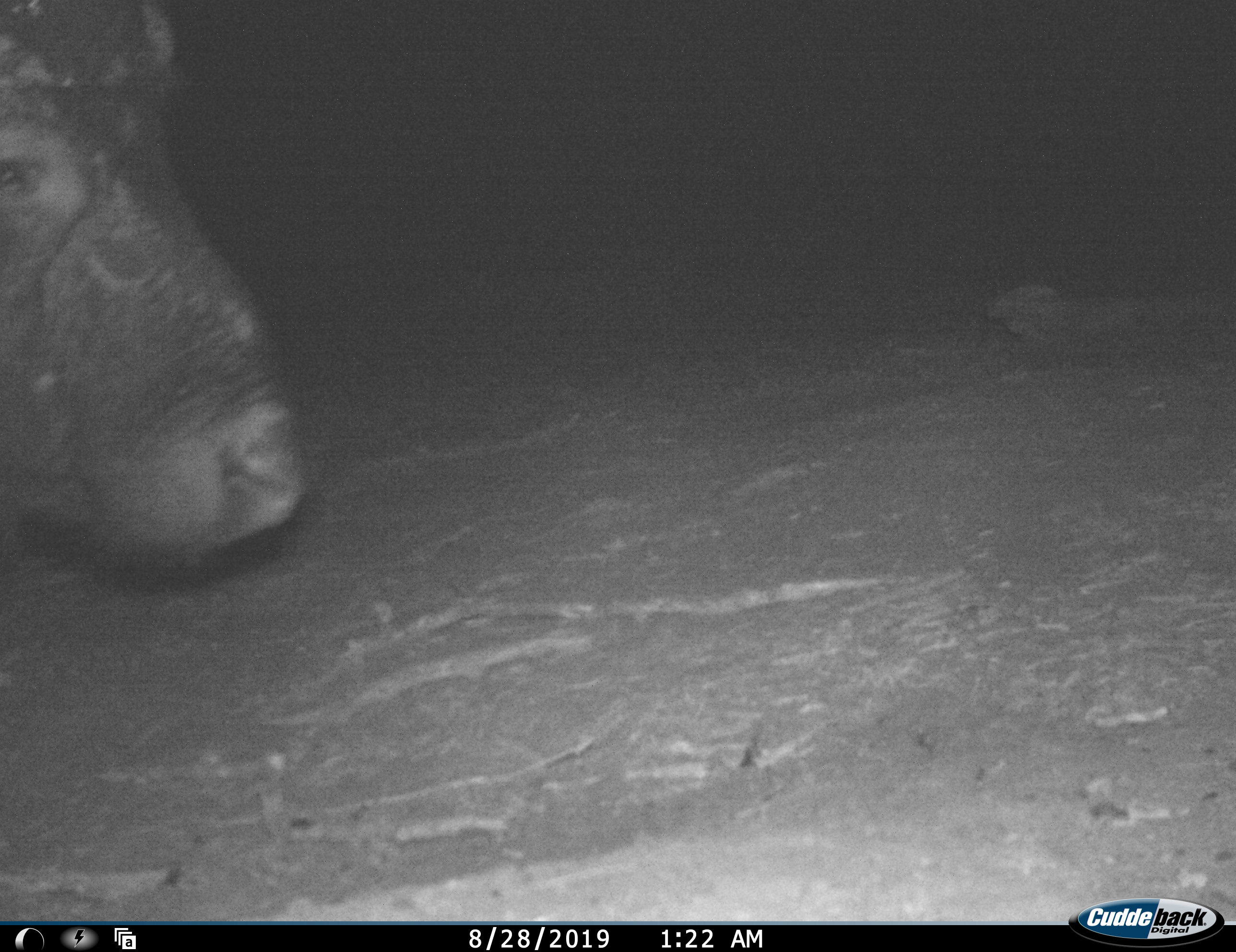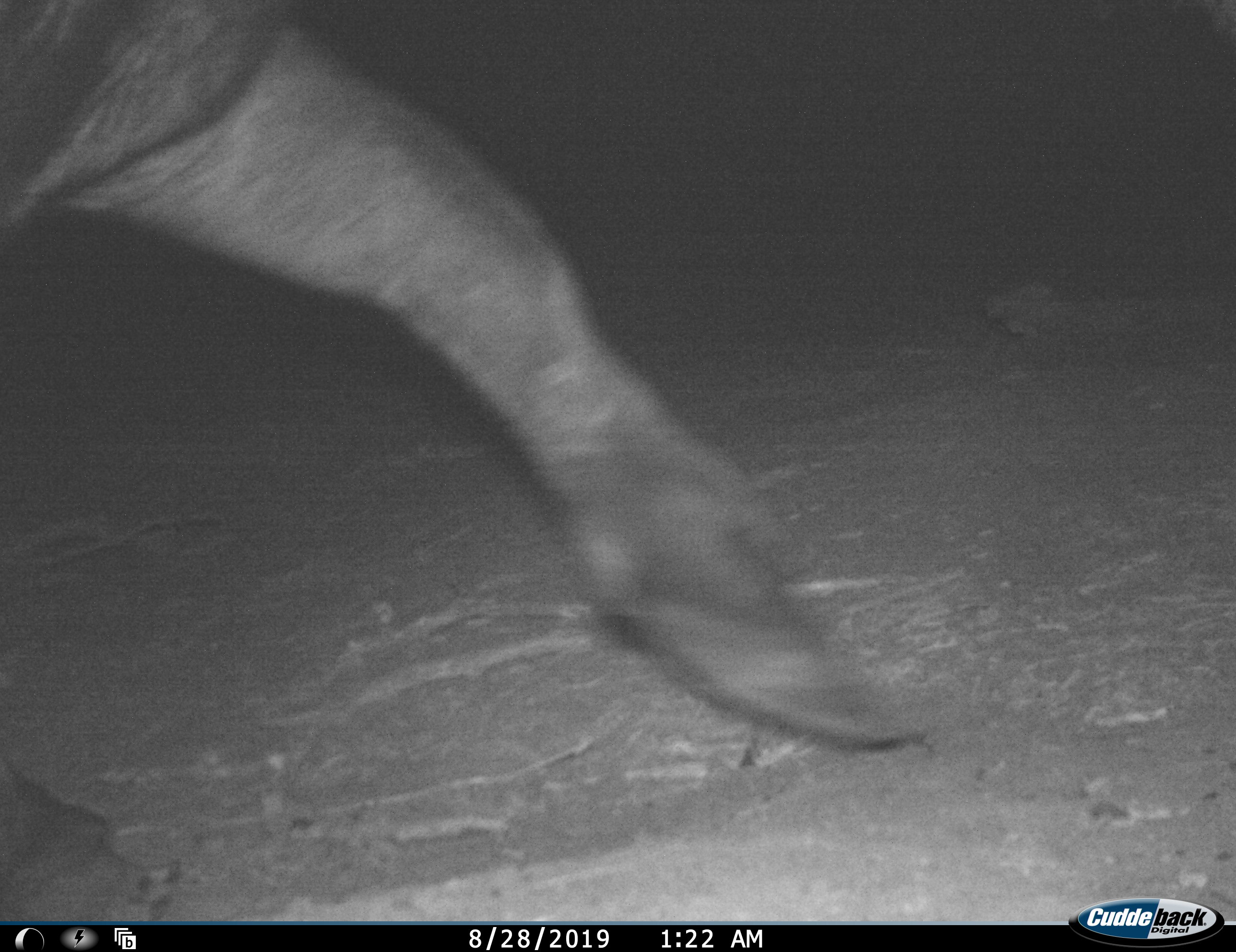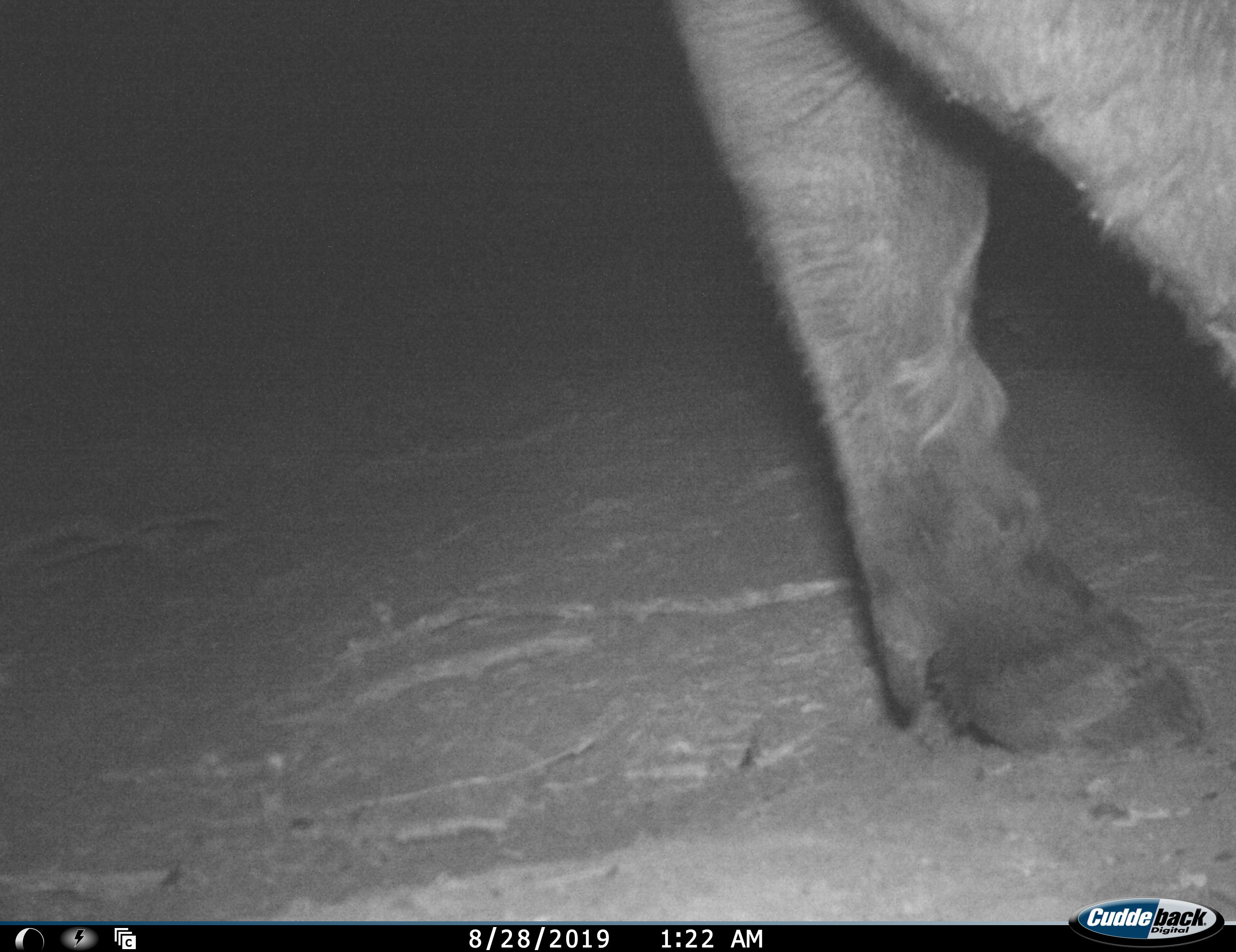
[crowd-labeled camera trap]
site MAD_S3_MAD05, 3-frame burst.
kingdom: Animalia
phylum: Chordata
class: Mammalia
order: Artiodactyla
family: Bovidae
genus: Syncerus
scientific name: Syncerus caffer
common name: african buffalo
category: buffalo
Buffalo (african buffalo) (Syncerus caffer), count 1. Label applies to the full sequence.